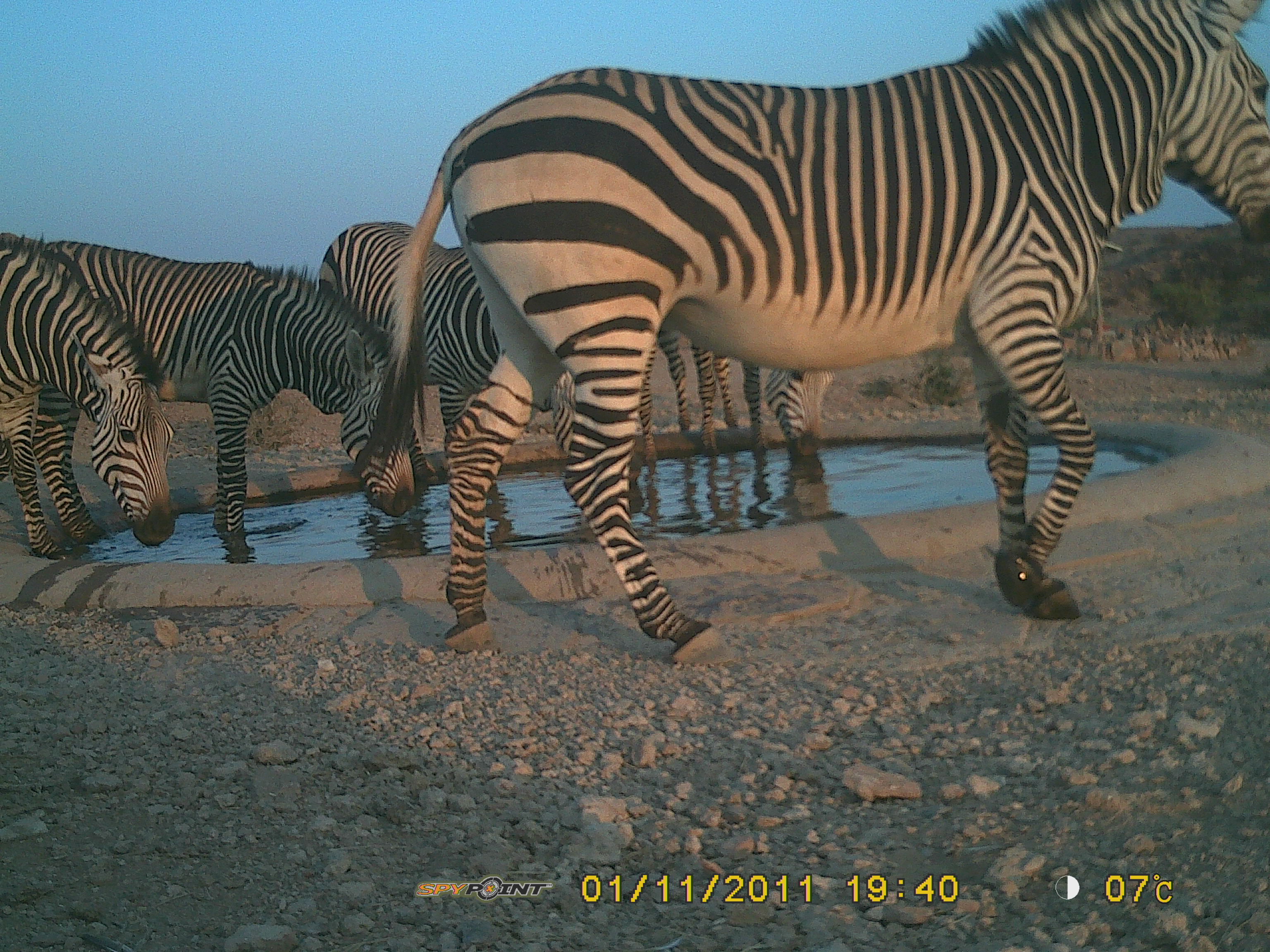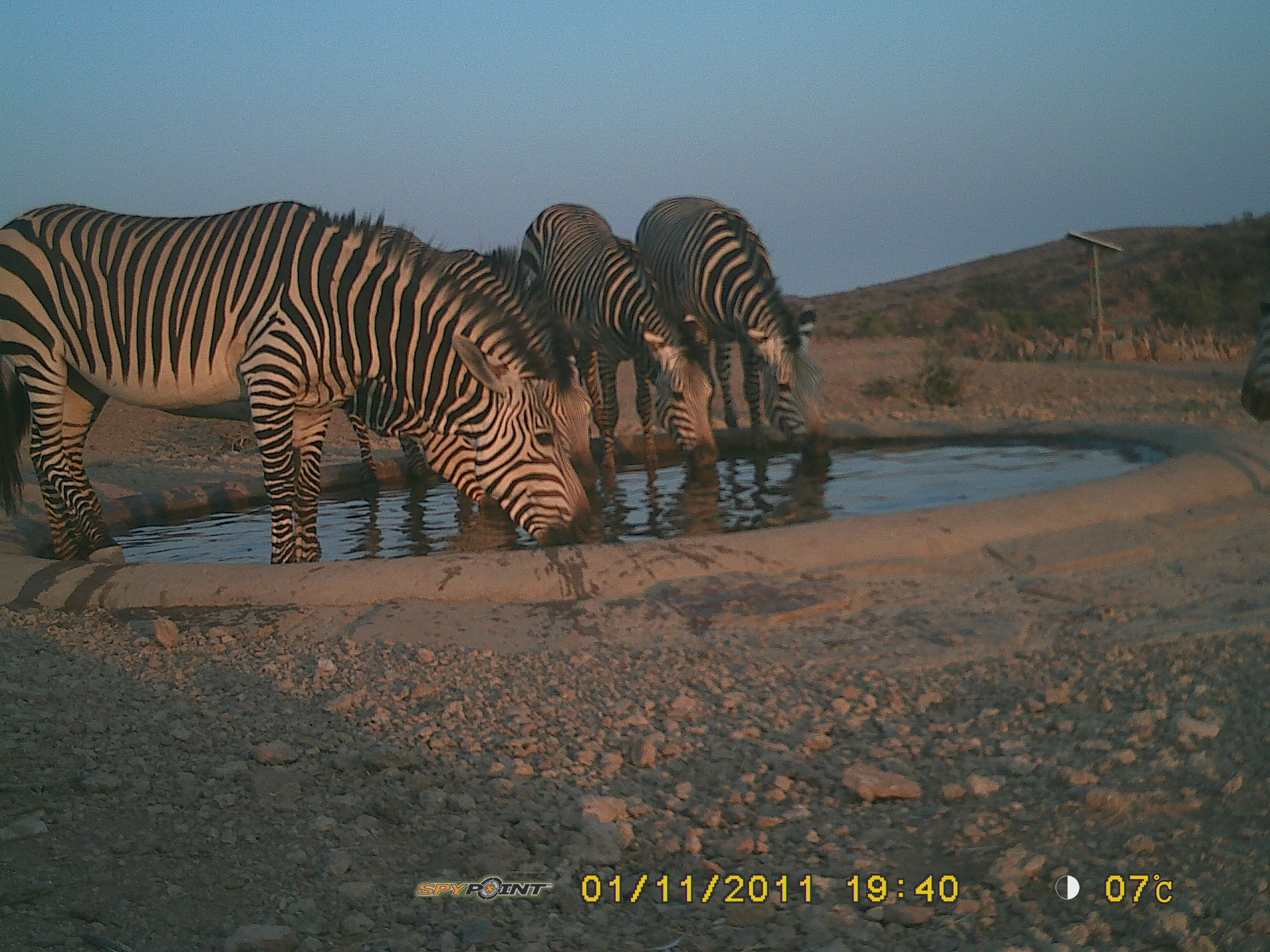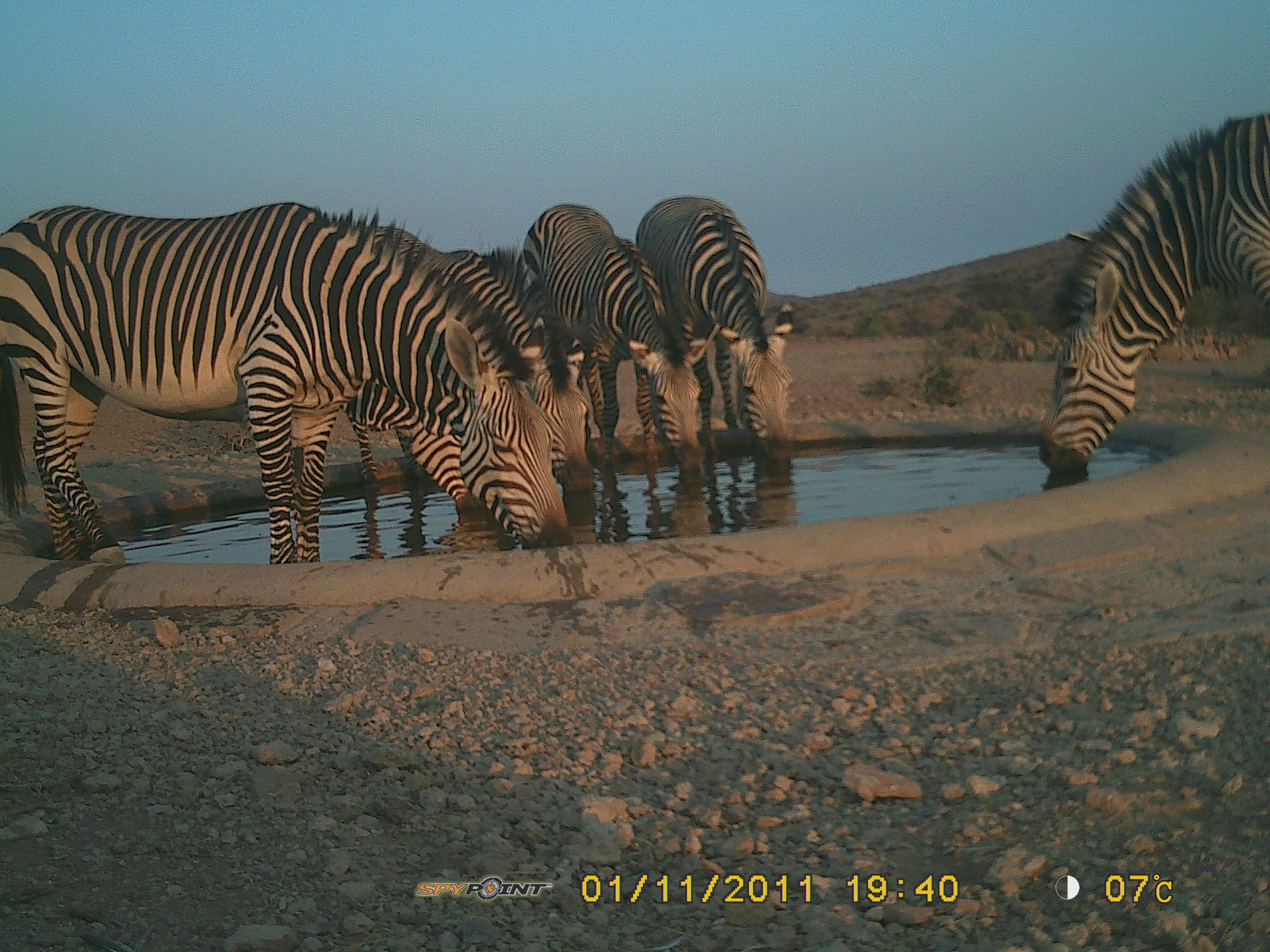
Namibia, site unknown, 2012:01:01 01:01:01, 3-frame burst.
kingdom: Animalia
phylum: Chordata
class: Mammalia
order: Perissodactyla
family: Equidae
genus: Equus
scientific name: Equus zebra hartmannae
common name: hartmann's mountain zebra